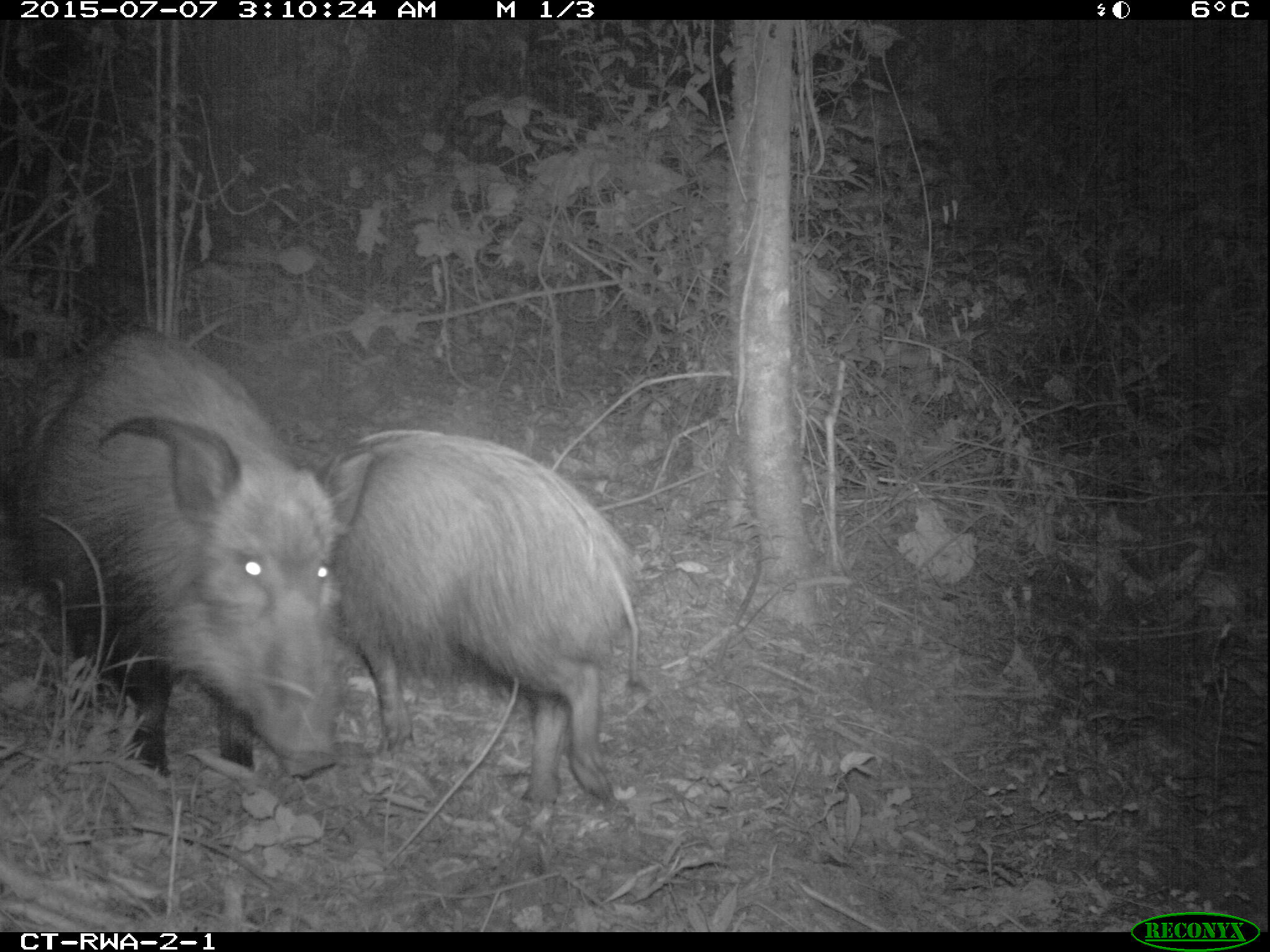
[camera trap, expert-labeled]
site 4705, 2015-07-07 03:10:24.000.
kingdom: Animalia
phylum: Chordata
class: Mammalia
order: Artiodactyla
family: Suidae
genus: Potamochoerus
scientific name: Potamochoerus larvatus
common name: bushpig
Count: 2.